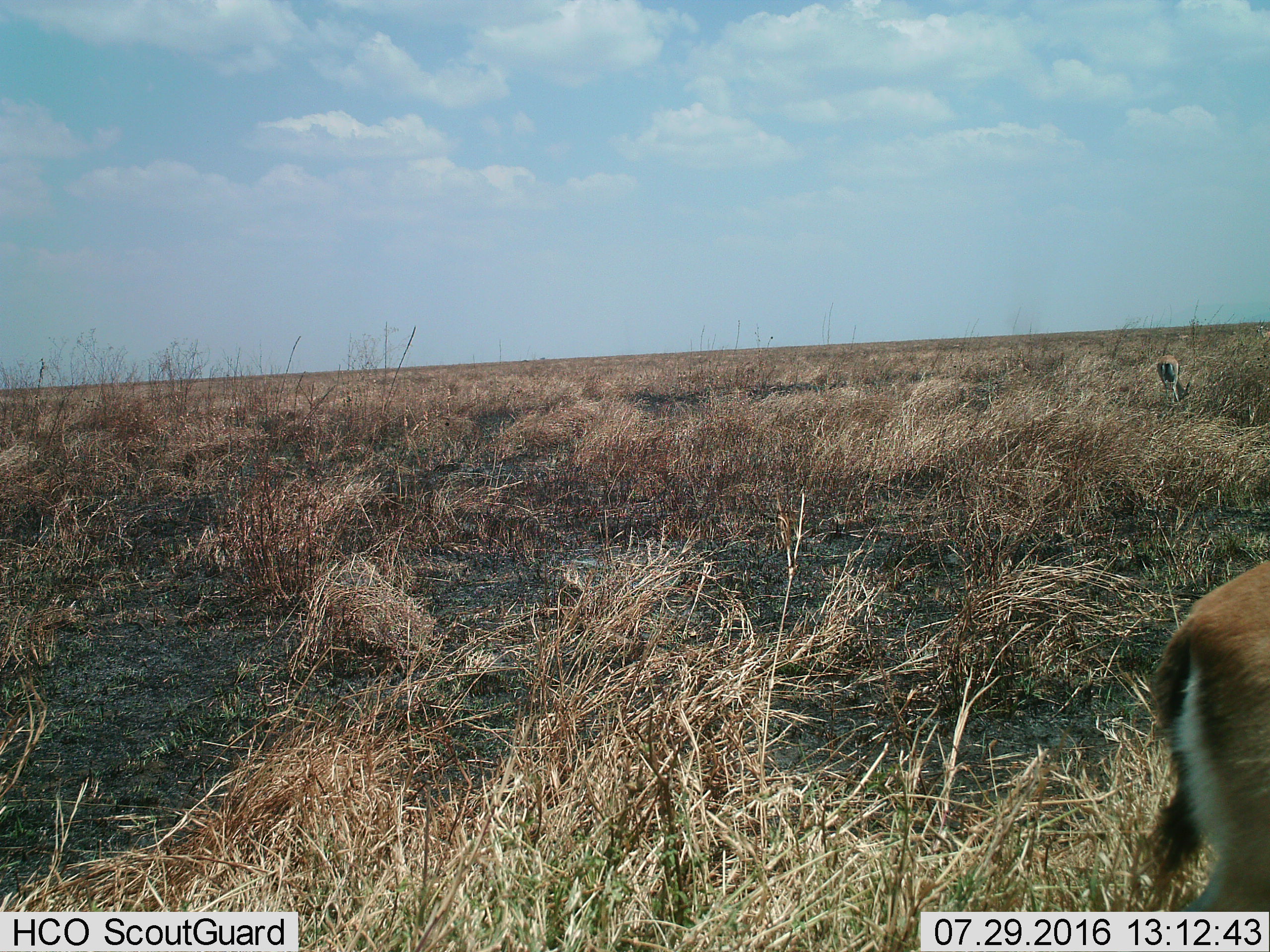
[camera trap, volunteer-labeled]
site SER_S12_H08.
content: unidentified animal